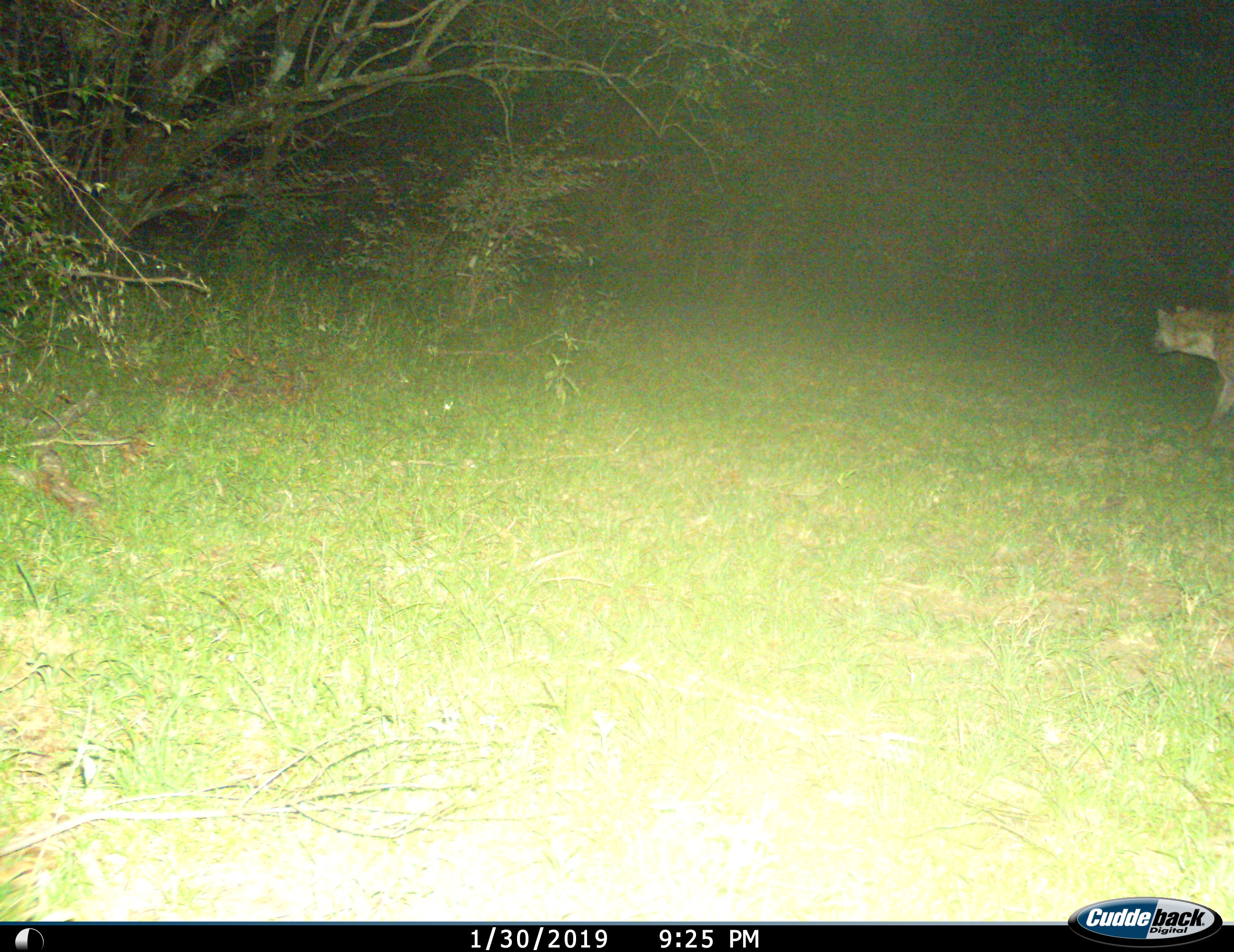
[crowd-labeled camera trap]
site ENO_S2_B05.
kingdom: Animalia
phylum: Chordata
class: Mammalia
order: Carnivora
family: Hyaenidae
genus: Crocuta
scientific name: Crocuta crocuta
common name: spotted hyena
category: hyenaspotted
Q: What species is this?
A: Hyenaspotted (spotted hyena) (Crocuta crocuta).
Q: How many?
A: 1.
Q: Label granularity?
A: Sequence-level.